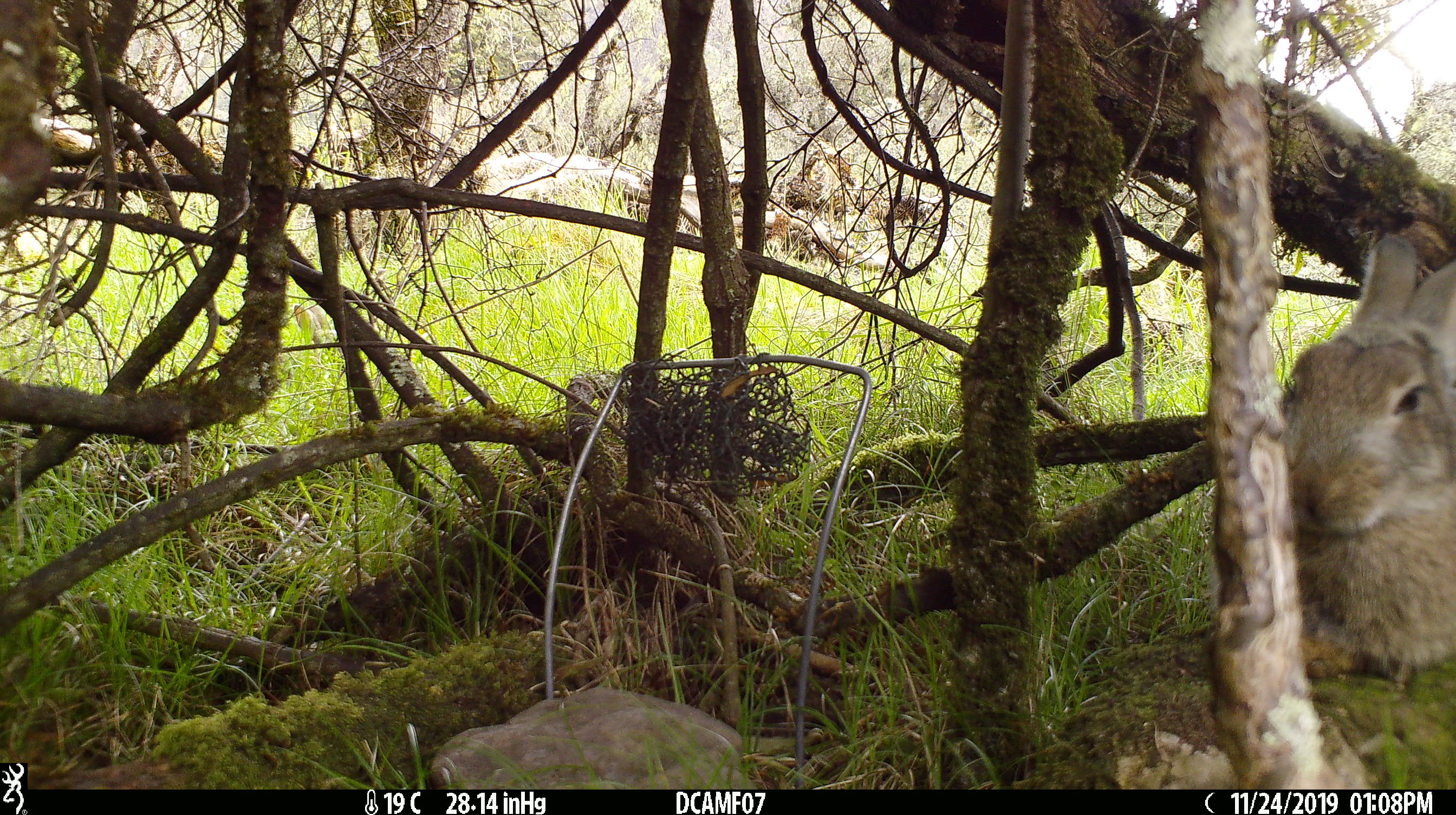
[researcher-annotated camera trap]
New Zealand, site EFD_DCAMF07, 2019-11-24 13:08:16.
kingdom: Animalia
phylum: Chordata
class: Mammalia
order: Lagomorpha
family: Leporidae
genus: Oryctolagus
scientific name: Oryctolagus cuniculus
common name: european rabbit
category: rabbit